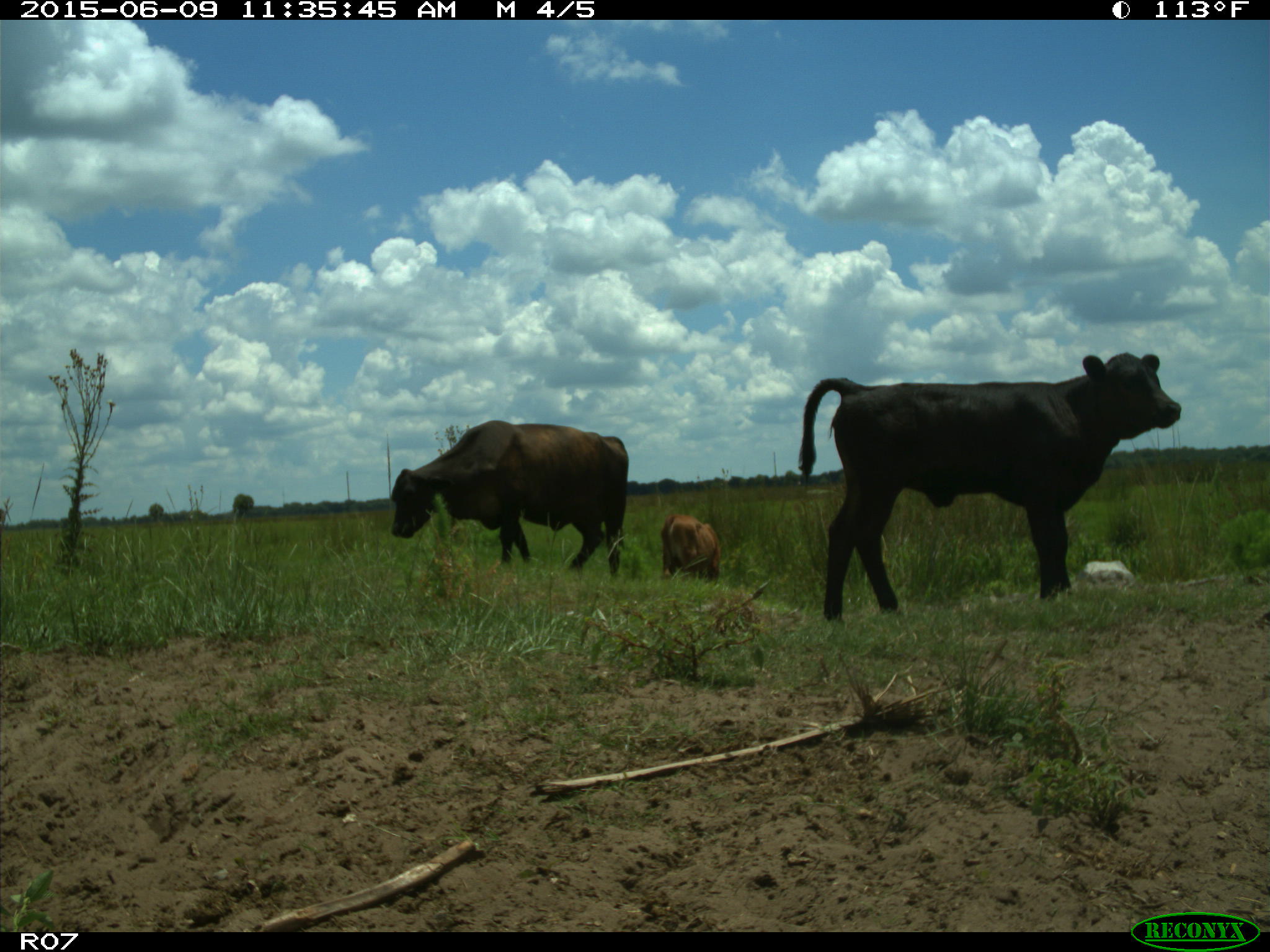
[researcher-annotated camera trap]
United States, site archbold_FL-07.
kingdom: Animalia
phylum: Chordata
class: Mammalia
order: Artiodactyla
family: Bovidae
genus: Bos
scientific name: Bos taurus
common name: domestic cow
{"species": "Bos taurus (domestic cow)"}